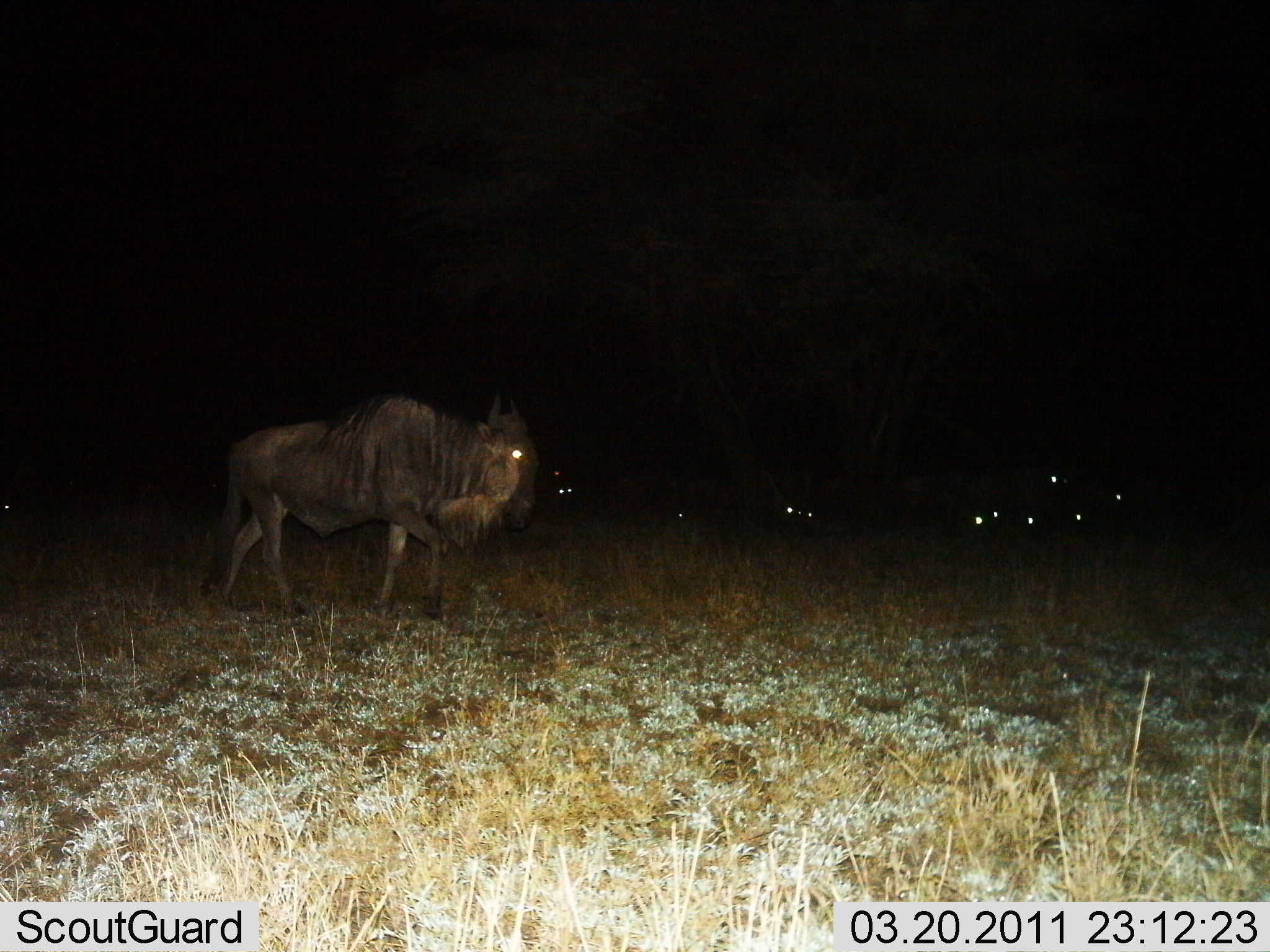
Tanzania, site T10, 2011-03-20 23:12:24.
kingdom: Animalia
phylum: Chordata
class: Mammalia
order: Artiodactyla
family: Bovidae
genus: Connochaetes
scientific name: Connochaetes taurinus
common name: blue wildebeest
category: wildebeest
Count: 7.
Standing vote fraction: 60%.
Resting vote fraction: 27%.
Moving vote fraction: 60%.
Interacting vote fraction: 0%.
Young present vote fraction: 0%.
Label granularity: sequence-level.